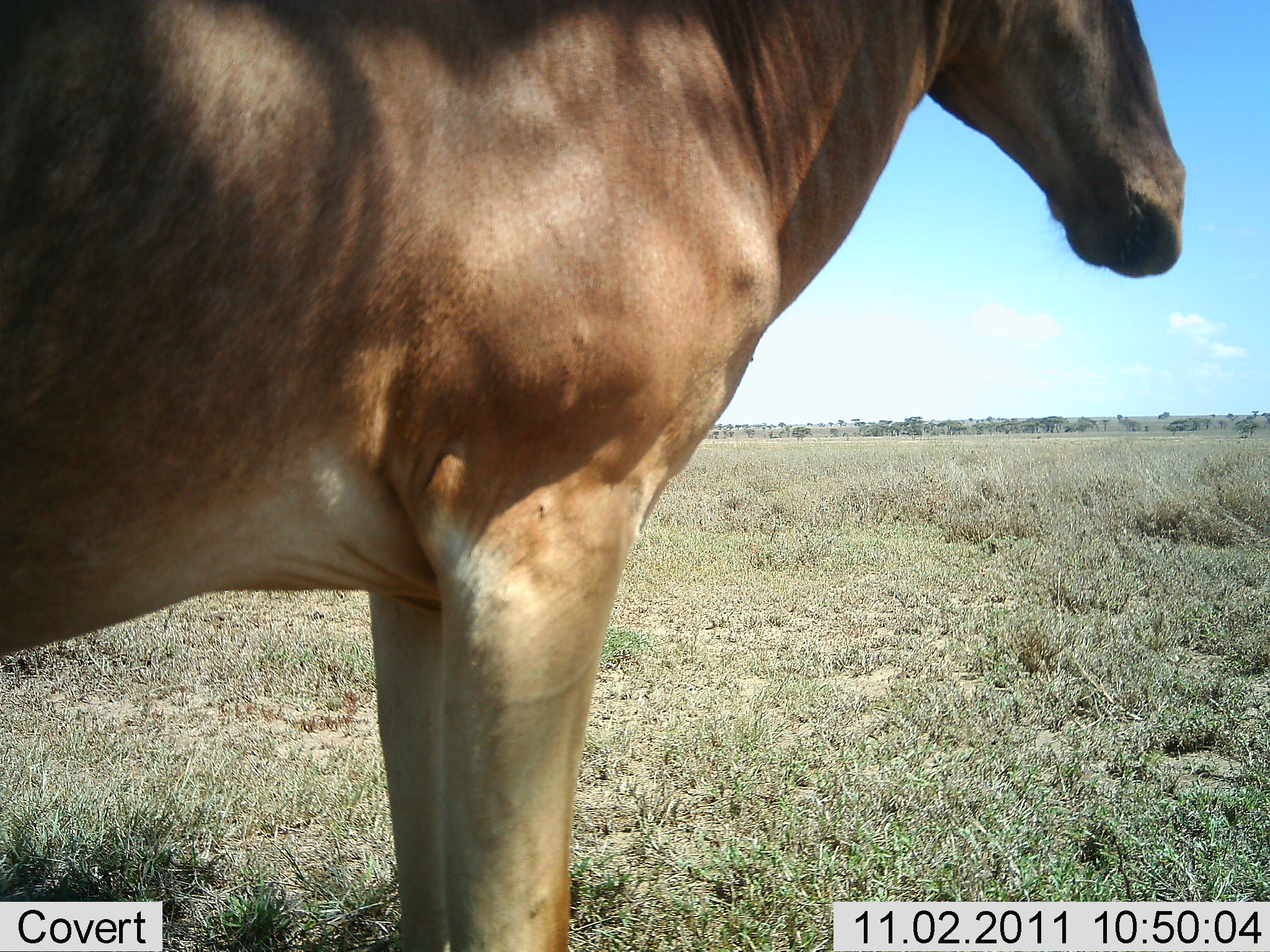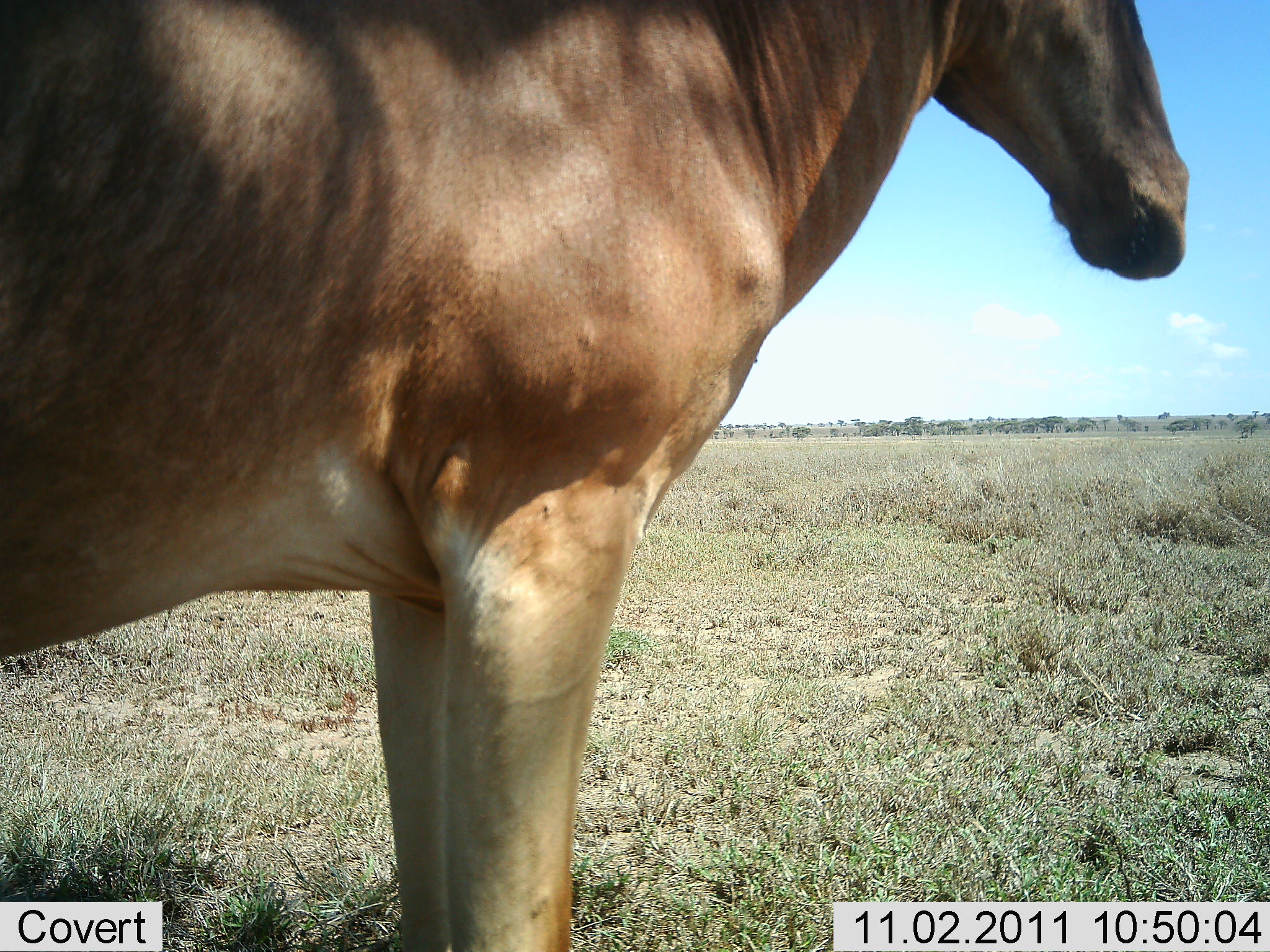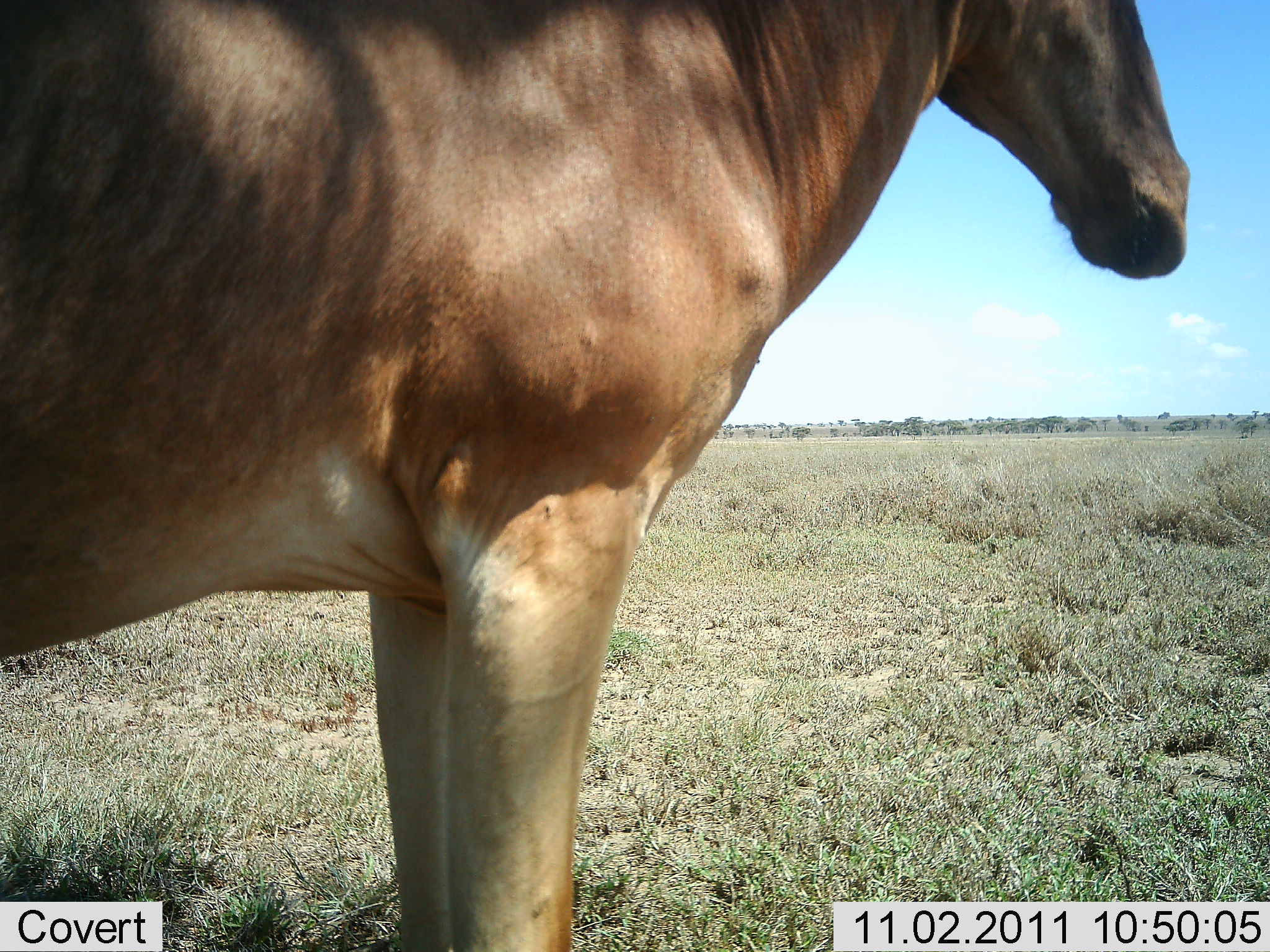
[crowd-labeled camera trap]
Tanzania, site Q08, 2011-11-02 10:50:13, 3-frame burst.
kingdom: Animalia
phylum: Chordata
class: Mammalia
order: Artiodactyla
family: Bovidae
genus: Alcelaphus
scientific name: Alcelaphus buselaphus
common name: hartebeest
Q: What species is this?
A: Hartebeest (Alcelaphus buselaphus).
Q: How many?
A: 1.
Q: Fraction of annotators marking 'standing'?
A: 100%.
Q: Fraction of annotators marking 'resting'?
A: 0%.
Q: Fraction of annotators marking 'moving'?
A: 0%.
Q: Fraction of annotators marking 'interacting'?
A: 0%.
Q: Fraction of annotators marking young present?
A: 0%.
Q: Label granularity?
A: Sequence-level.